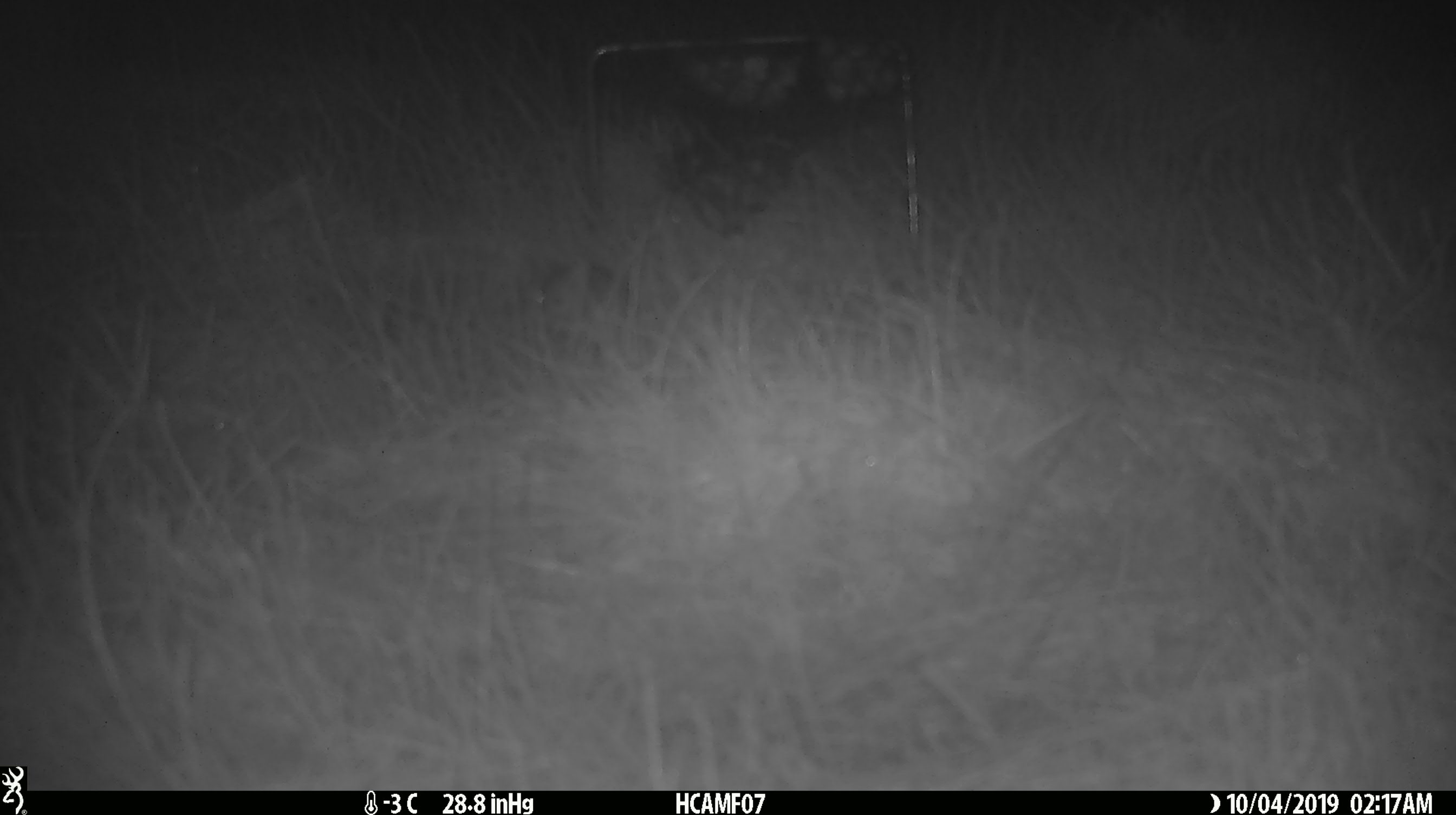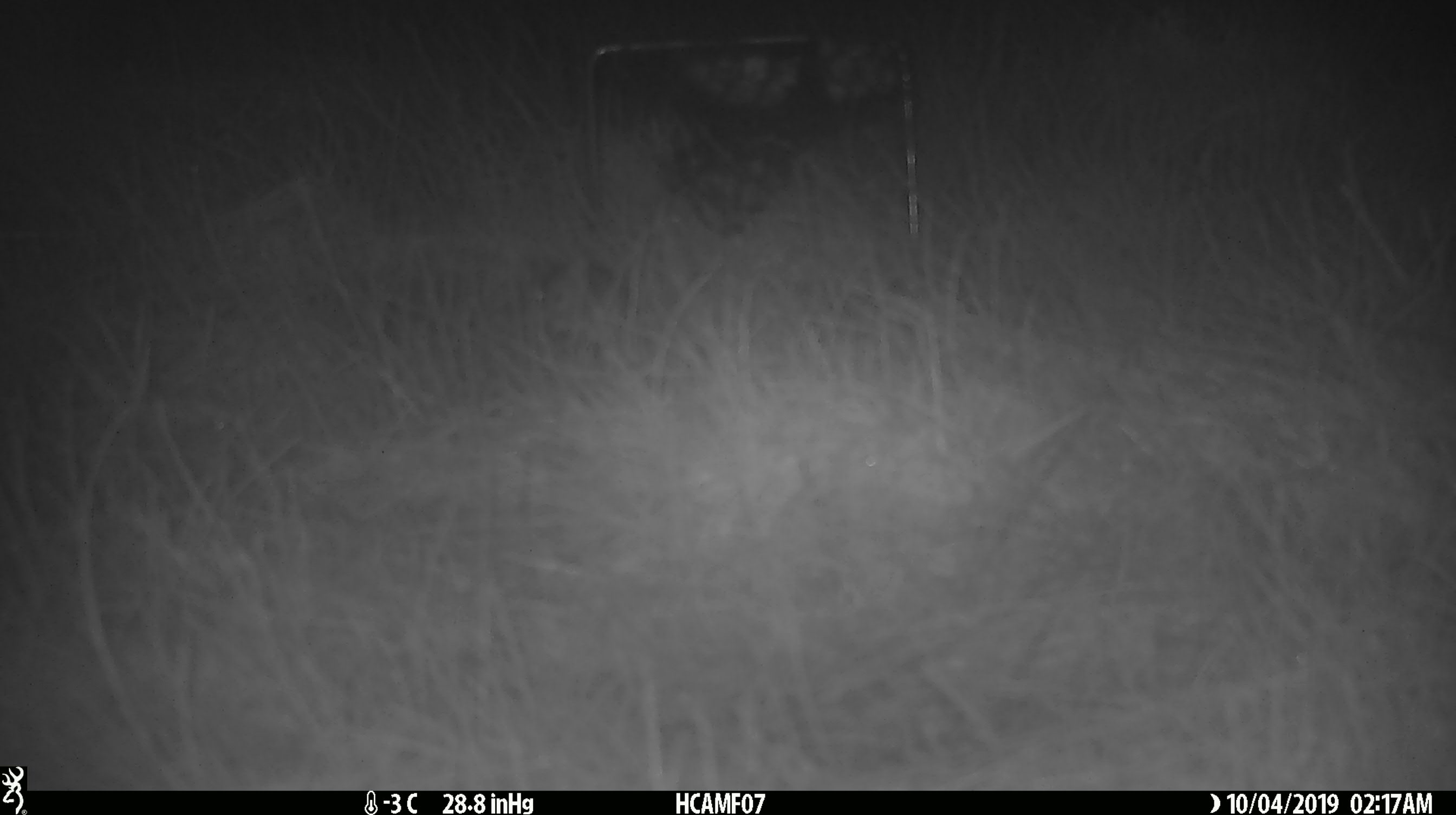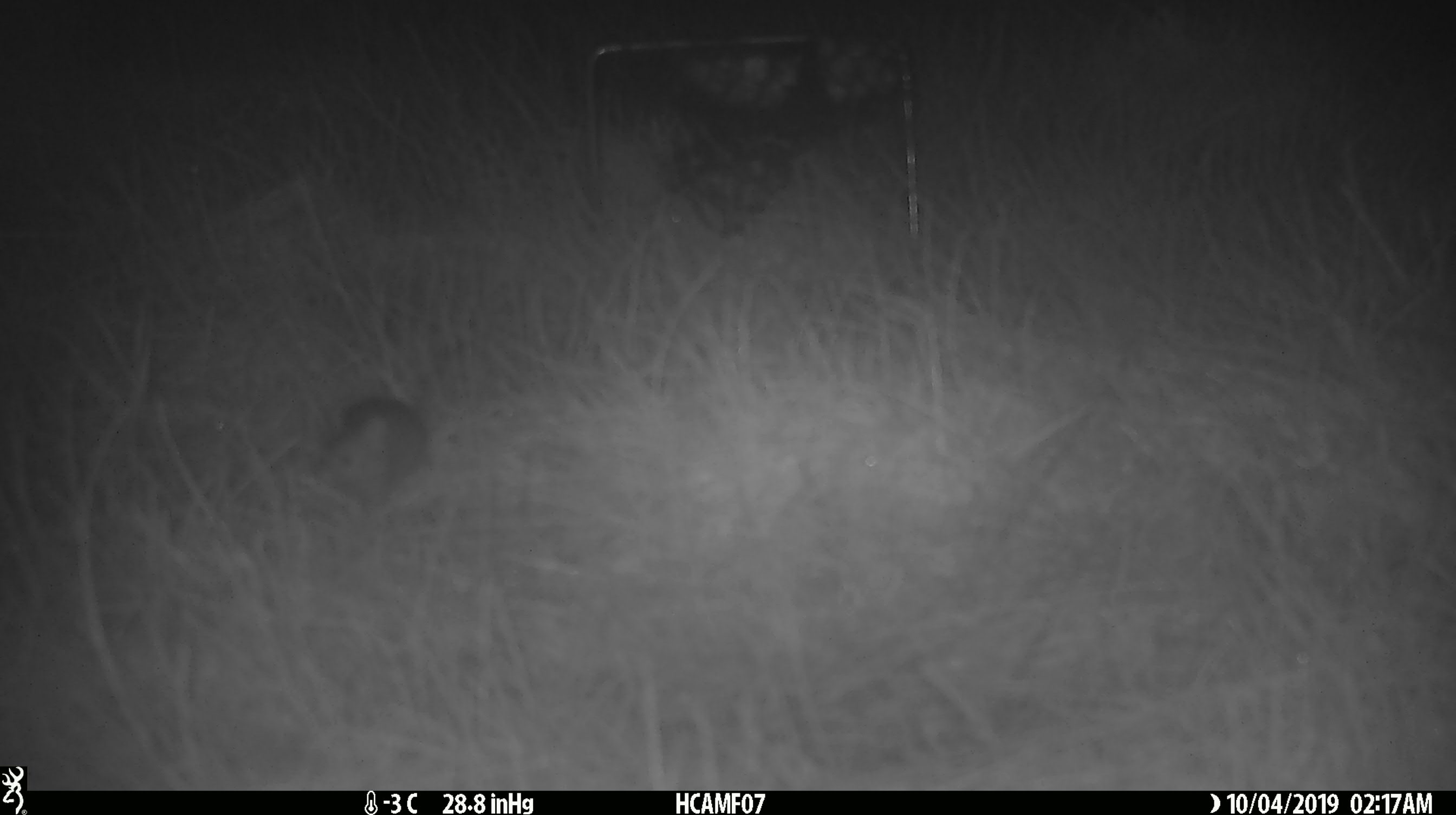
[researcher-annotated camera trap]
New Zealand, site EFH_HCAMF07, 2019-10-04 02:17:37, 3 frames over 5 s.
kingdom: Animalia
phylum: Chordata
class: Mammalia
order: Rodentia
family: Muridae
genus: Mus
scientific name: Mus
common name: mouse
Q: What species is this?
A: Mouse (Mus).